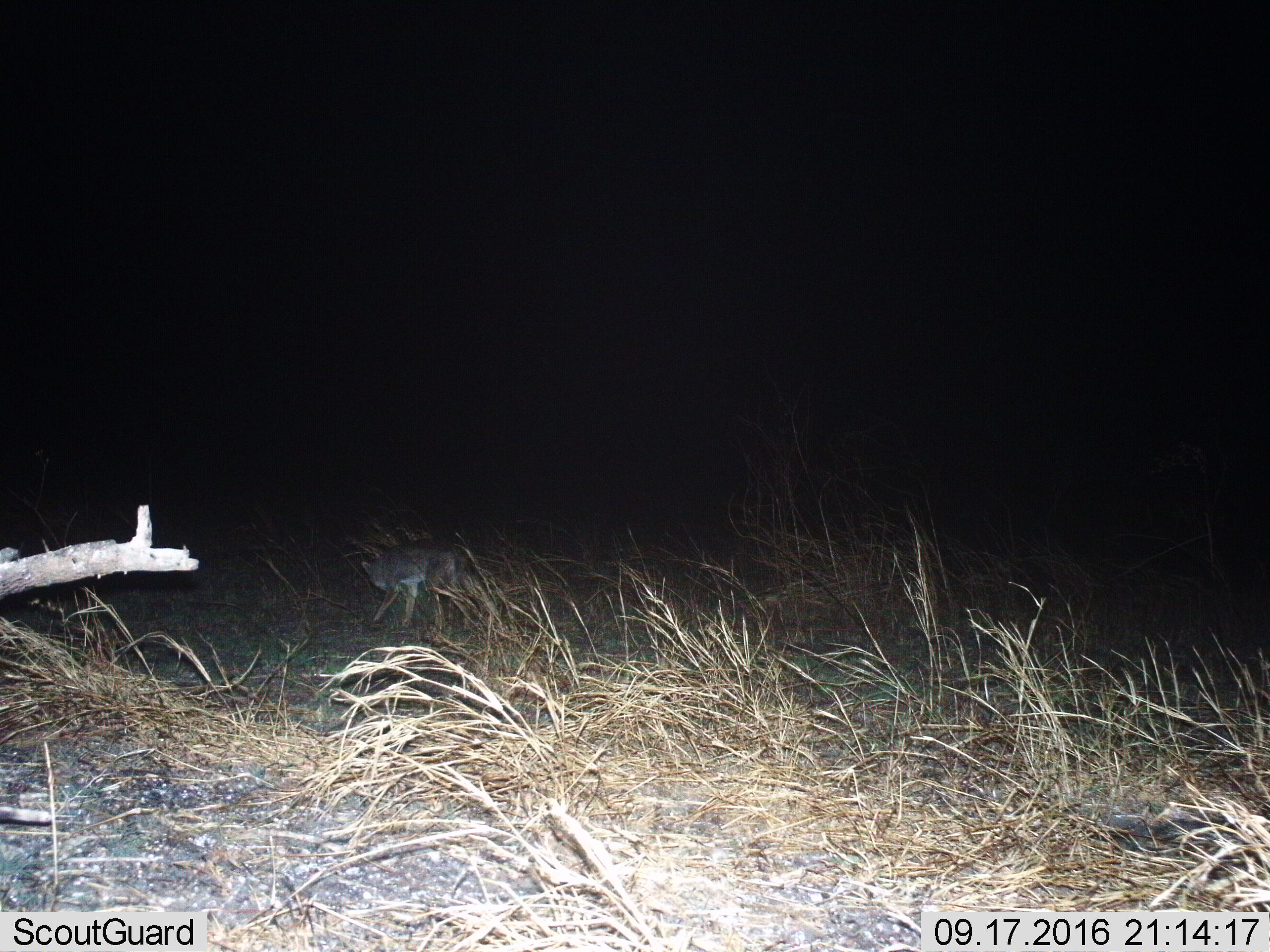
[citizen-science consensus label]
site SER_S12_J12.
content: unidentified animal